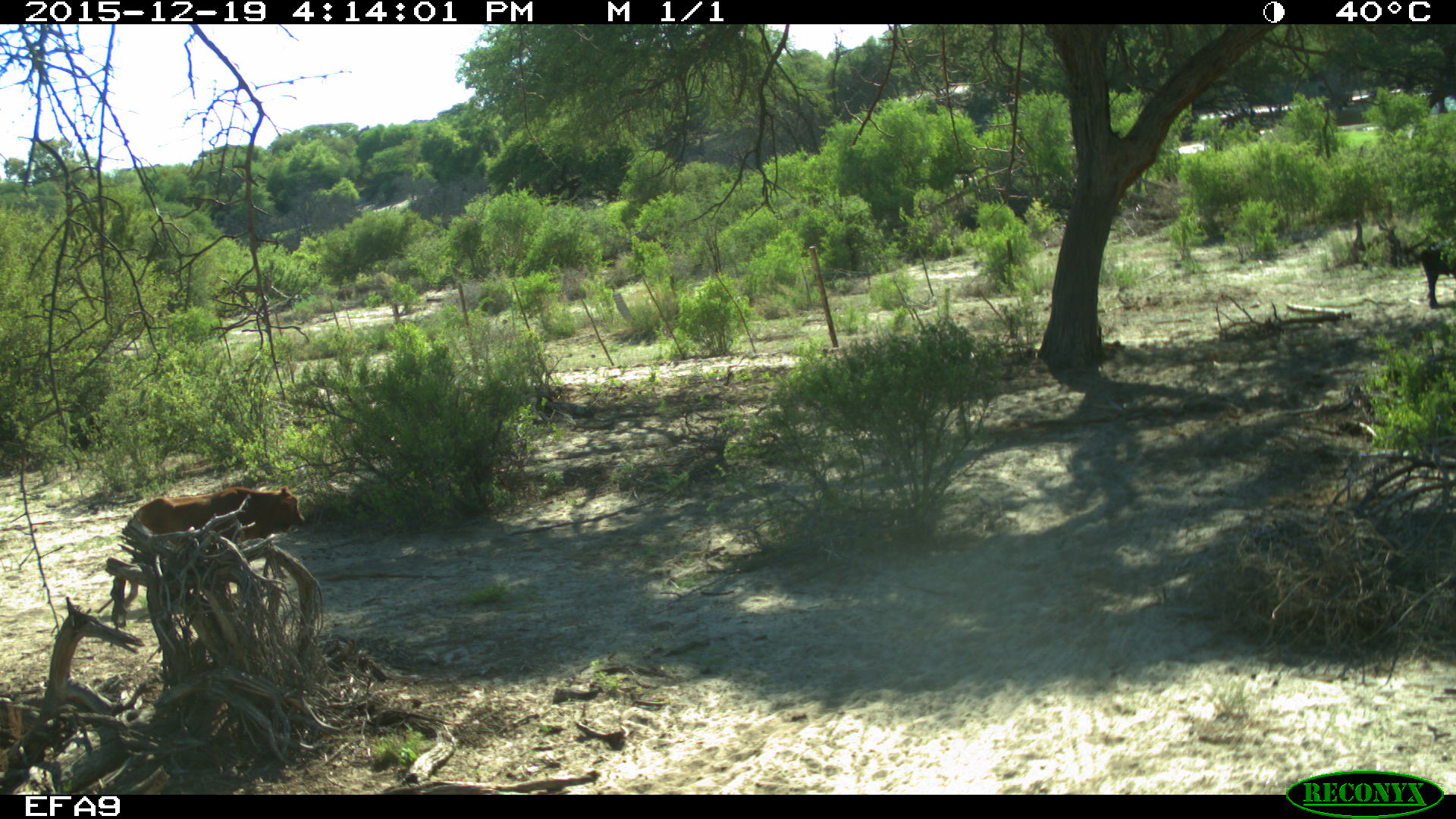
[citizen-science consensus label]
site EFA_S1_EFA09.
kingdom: Animalia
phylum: Chordata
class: Mammalia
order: Artiodactyla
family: Bovidae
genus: Bos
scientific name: Bos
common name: cattle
Cattle (Bos), count 1. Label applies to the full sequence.